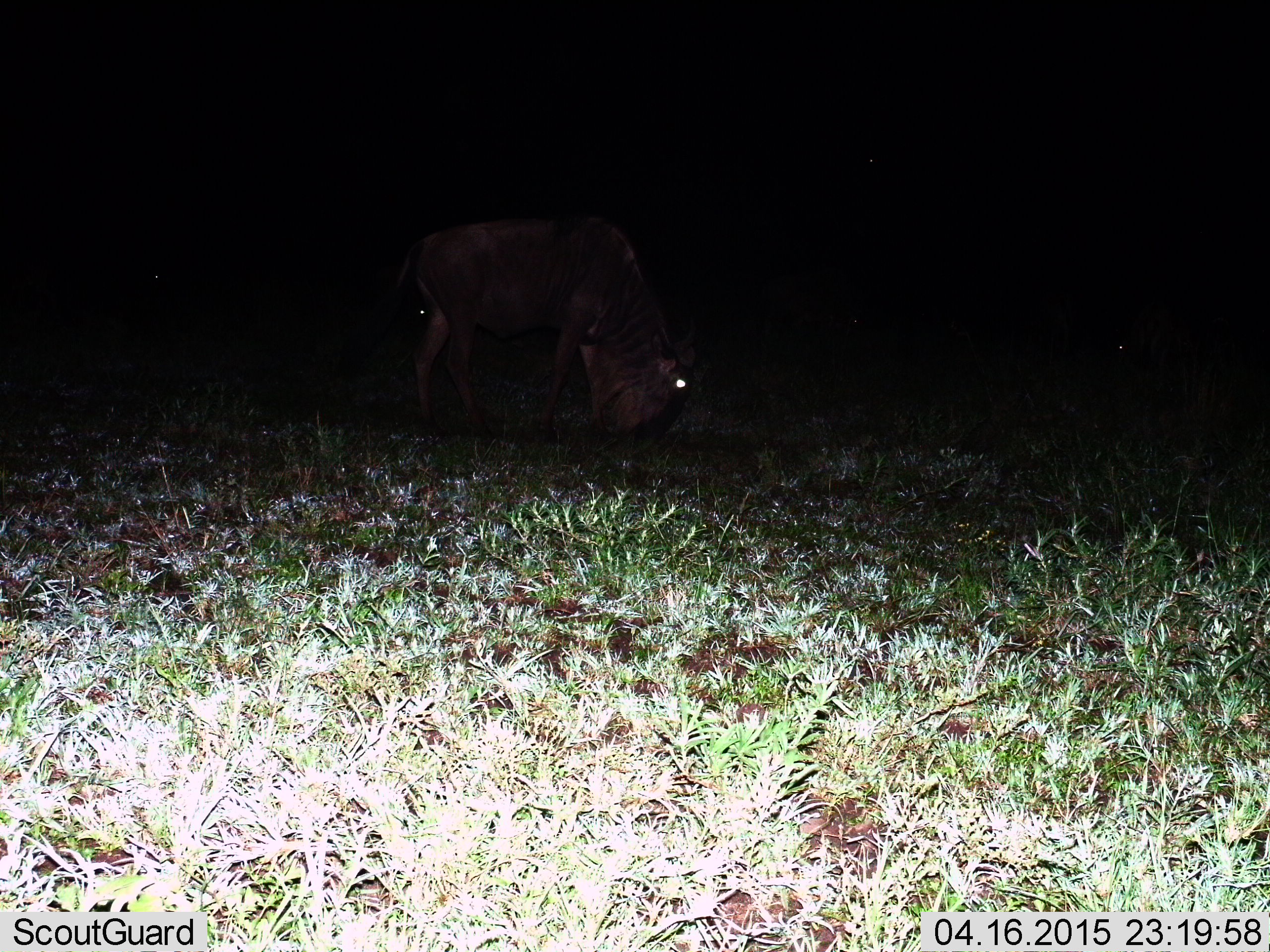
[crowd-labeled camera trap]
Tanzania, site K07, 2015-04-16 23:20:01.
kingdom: Animalia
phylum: Chordata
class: Mammalia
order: Artiodactyla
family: Bovidae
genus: Connochaetes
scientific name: Connochaetes taurinus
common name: blue wildebeest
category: wildebeest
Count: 1.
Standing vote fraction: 20%.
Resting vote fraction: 0%.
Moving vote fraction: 0%.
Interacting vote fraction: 0%.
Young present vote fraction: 0%.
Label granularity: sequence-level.